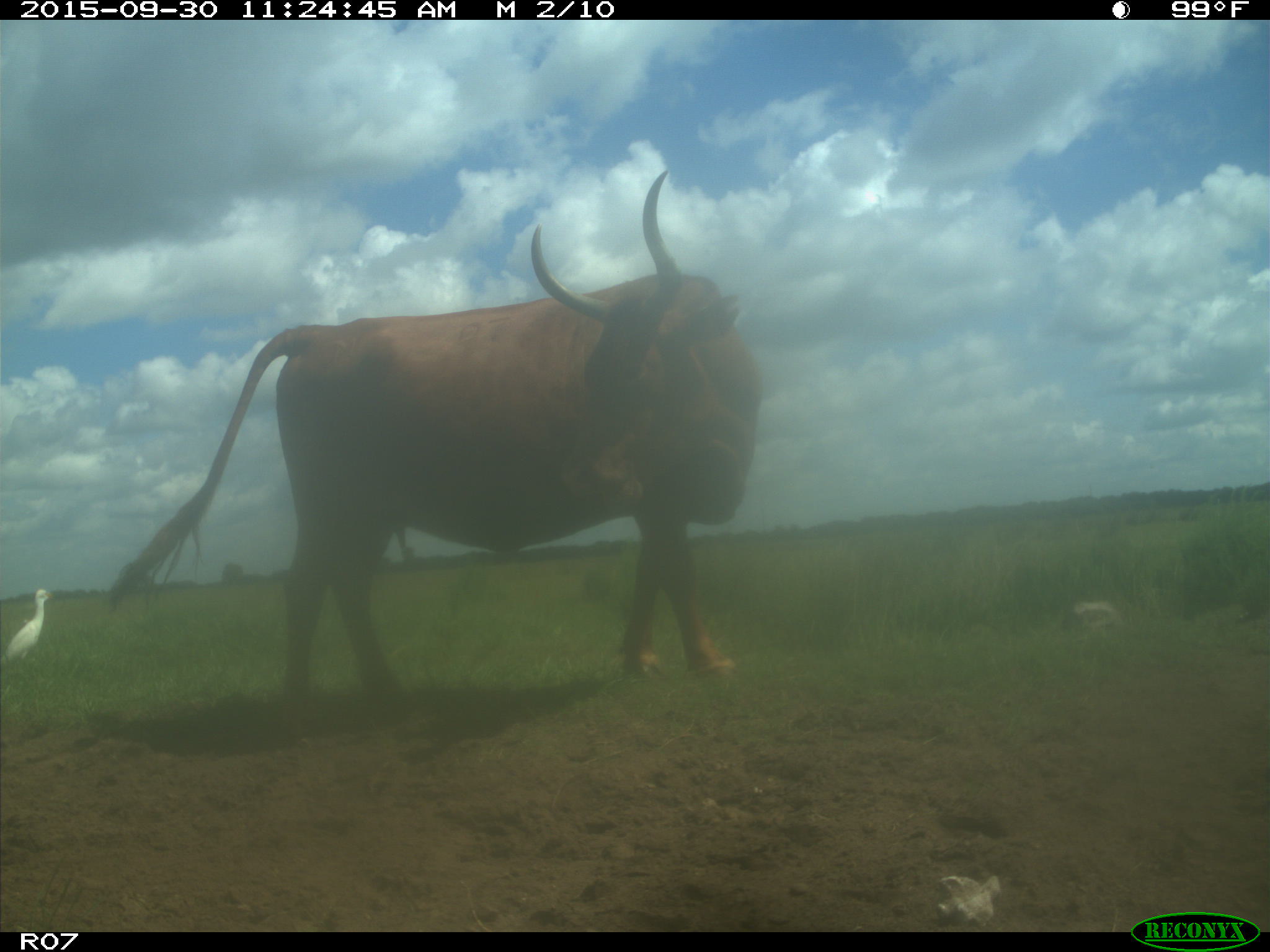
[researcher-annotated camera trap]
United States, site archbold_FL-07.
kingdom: Animalia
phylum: Chordata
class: Mammalia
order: Artiodactyla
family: Bovidae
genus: Bos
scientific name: Bos taurus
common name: domestic cow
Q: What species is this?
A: Bos taurus (domestic cow).